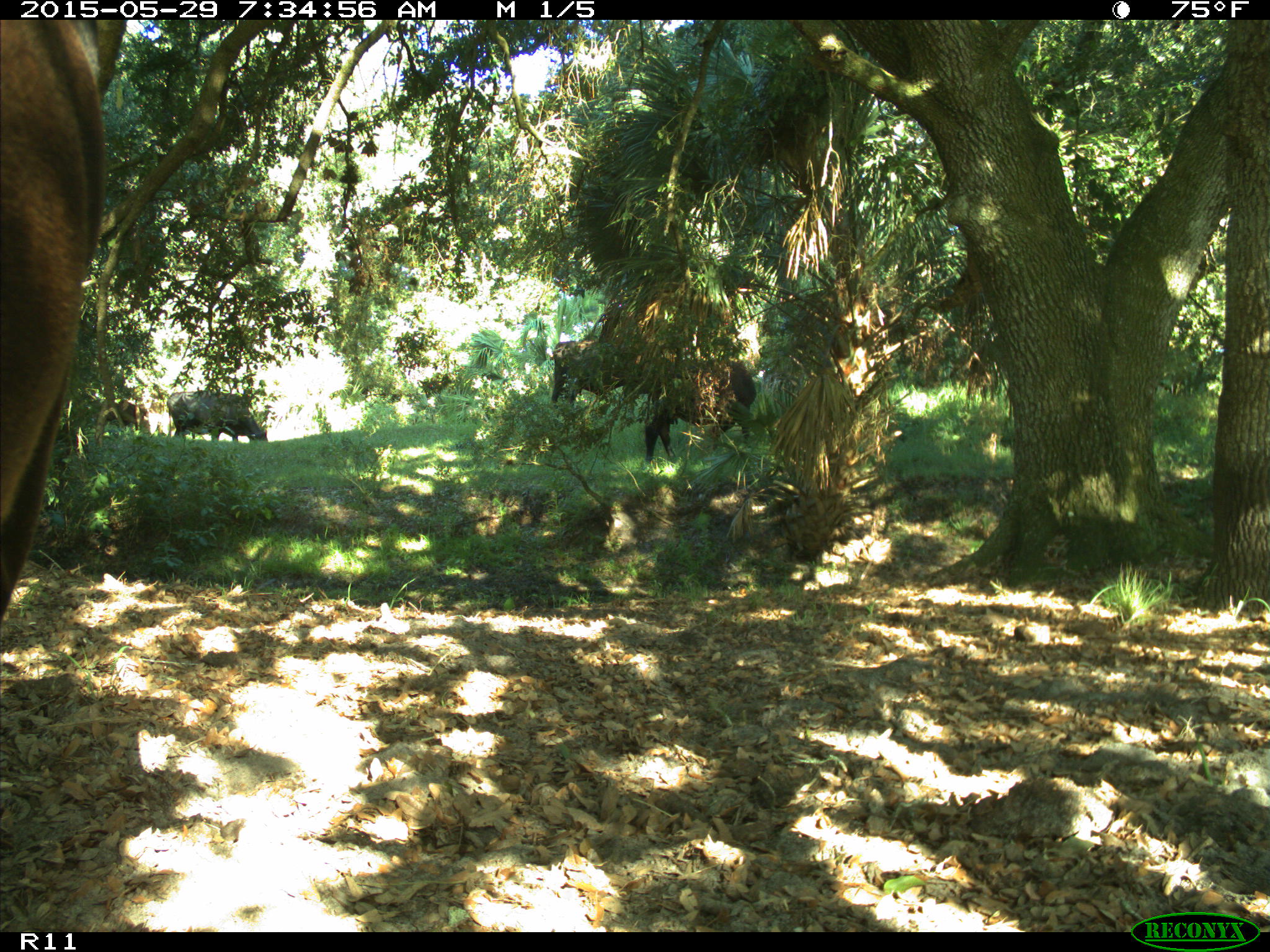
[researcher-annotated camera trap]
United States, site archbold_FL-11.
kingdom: Animalia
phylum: Chordata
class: Mammalia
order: Artiodactyla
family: Bovidae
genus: Bos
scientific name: Bos taurus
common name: domestic cow